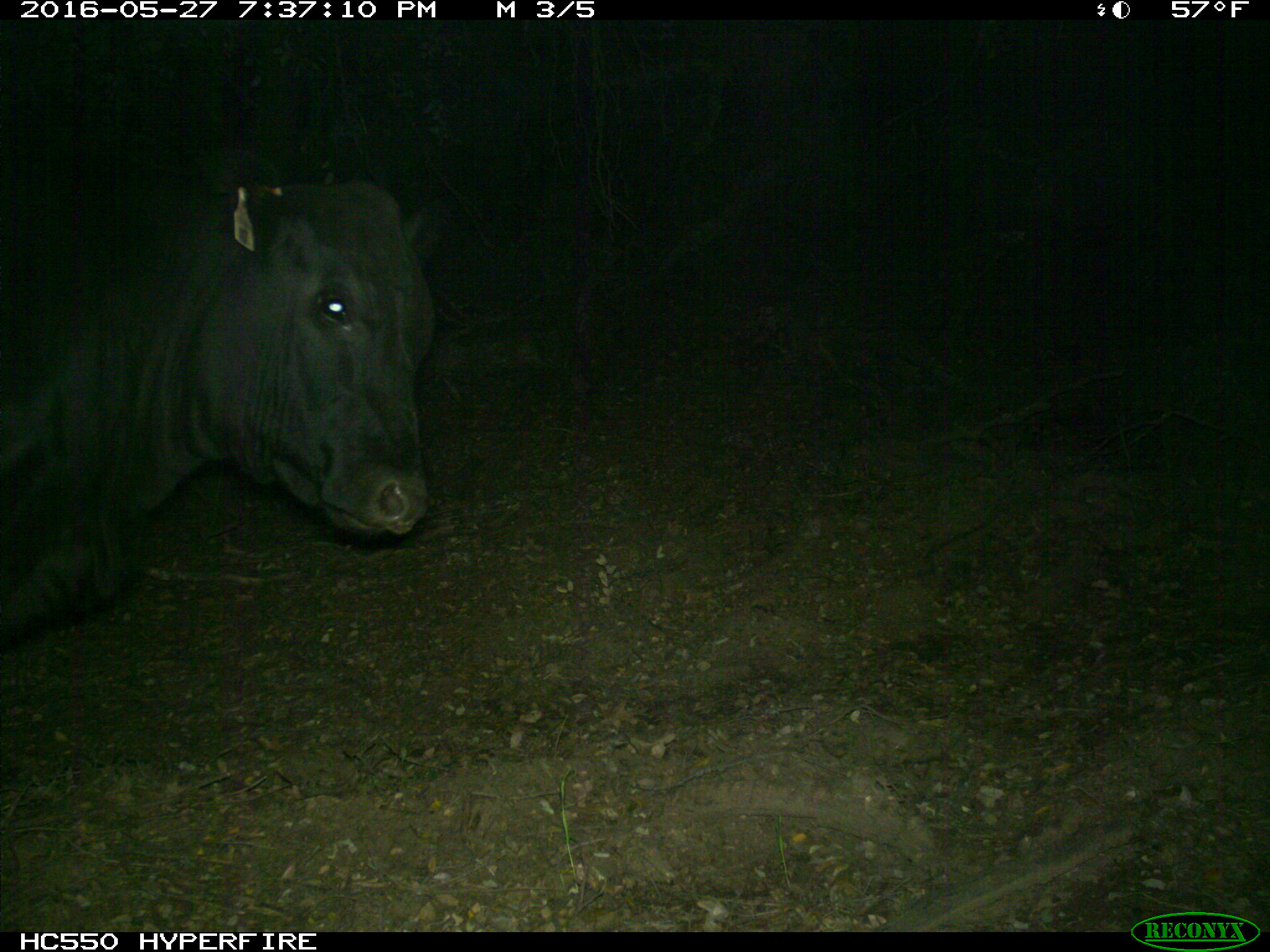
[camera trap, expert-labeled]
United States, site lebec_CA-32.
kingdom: Animalia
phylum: Chordata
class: Mammalia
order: Artiodactyla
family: Bovidae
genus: Bos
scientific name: Bos taurus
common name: domestic cow